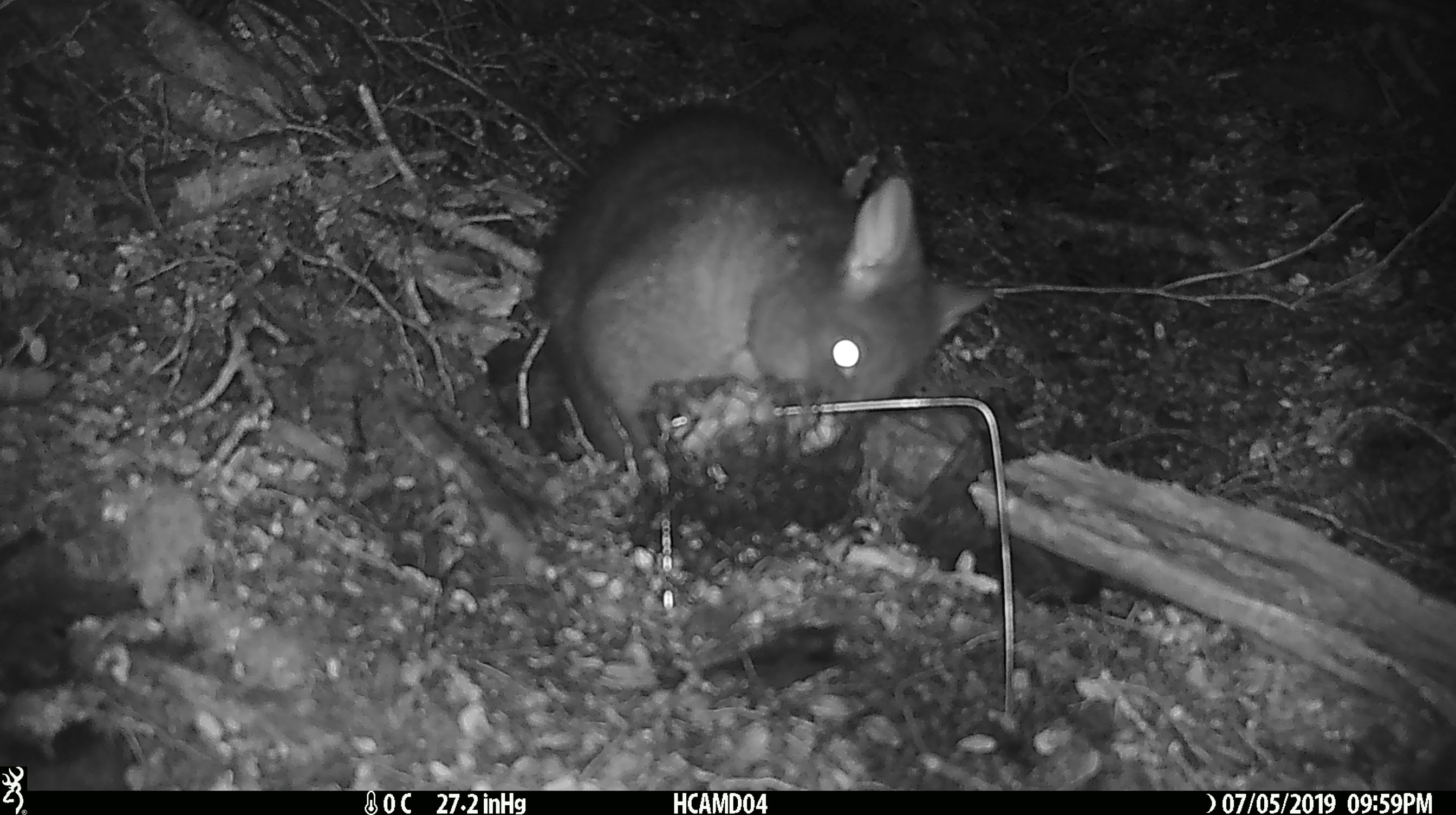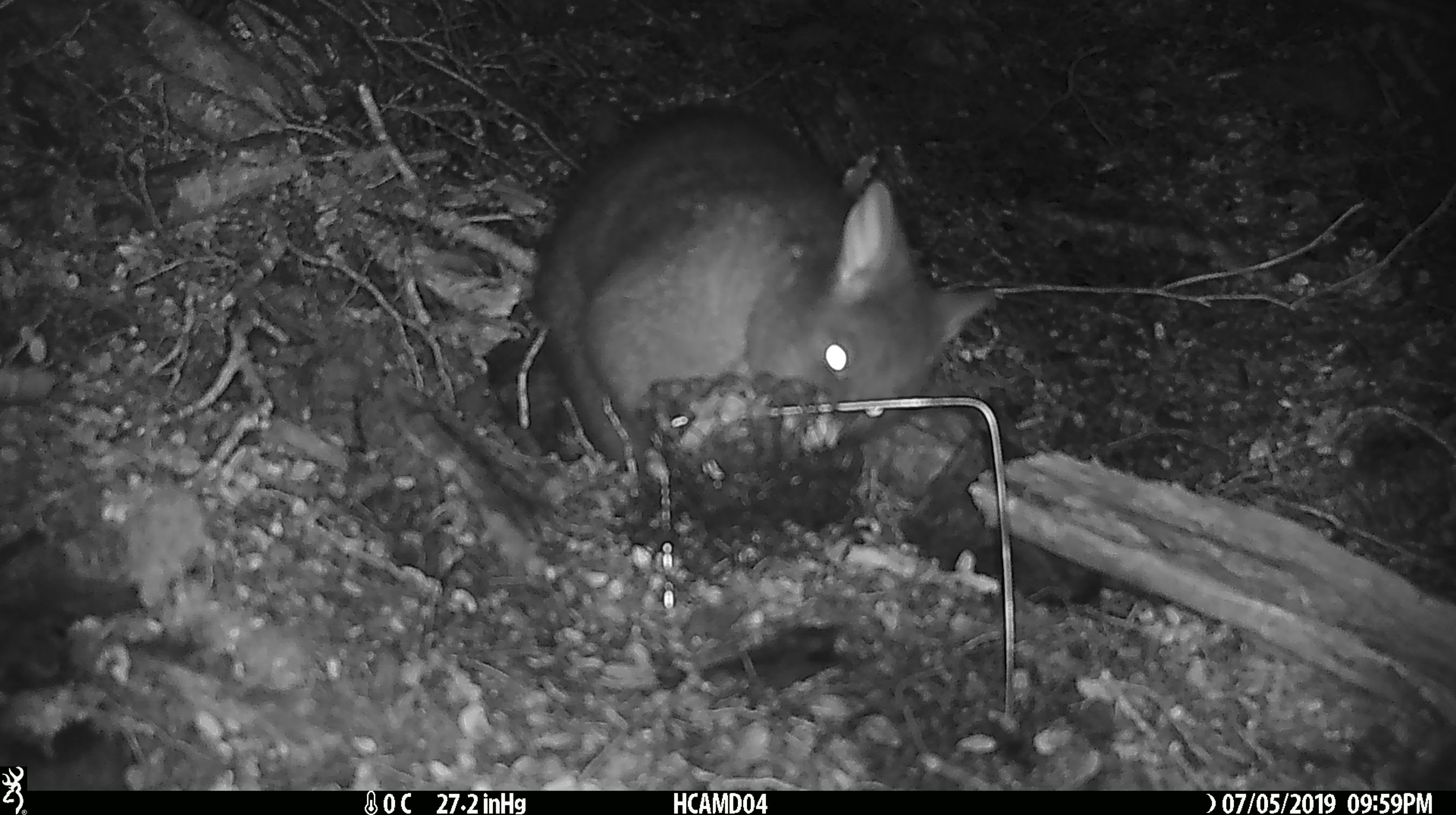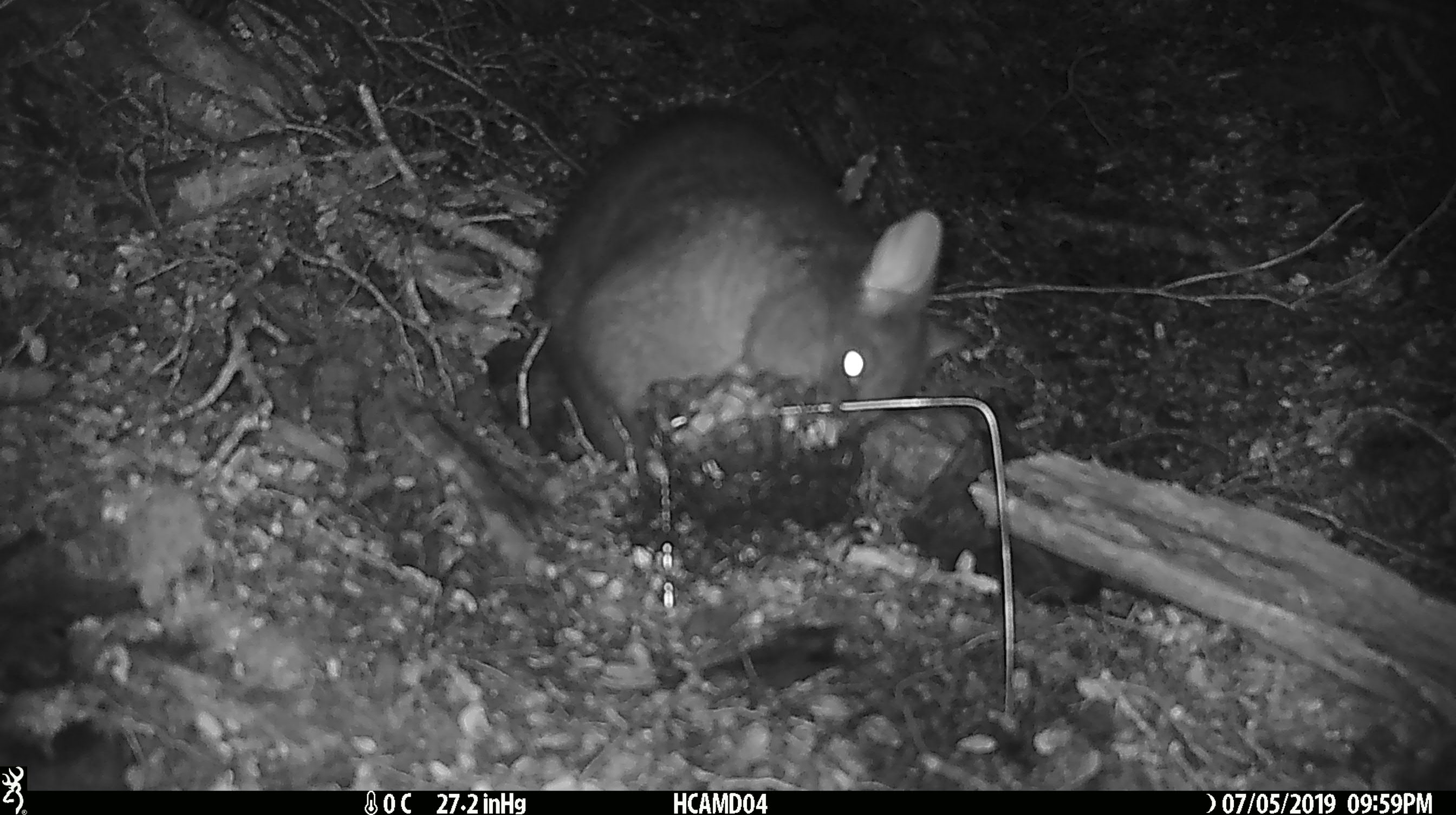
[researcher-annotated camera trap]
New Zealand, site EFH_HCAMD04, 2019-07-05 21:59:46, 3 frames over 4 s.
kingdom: Animalia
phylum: Chordata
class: Mammalia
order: Diprotodontia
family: Phalangeridae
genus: Trichosurus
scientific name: Trichosurus vulpecula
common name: common brushtail possum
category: possum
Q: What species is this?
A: Possum (common brushtail possum) (Trichosurus vulpecula).